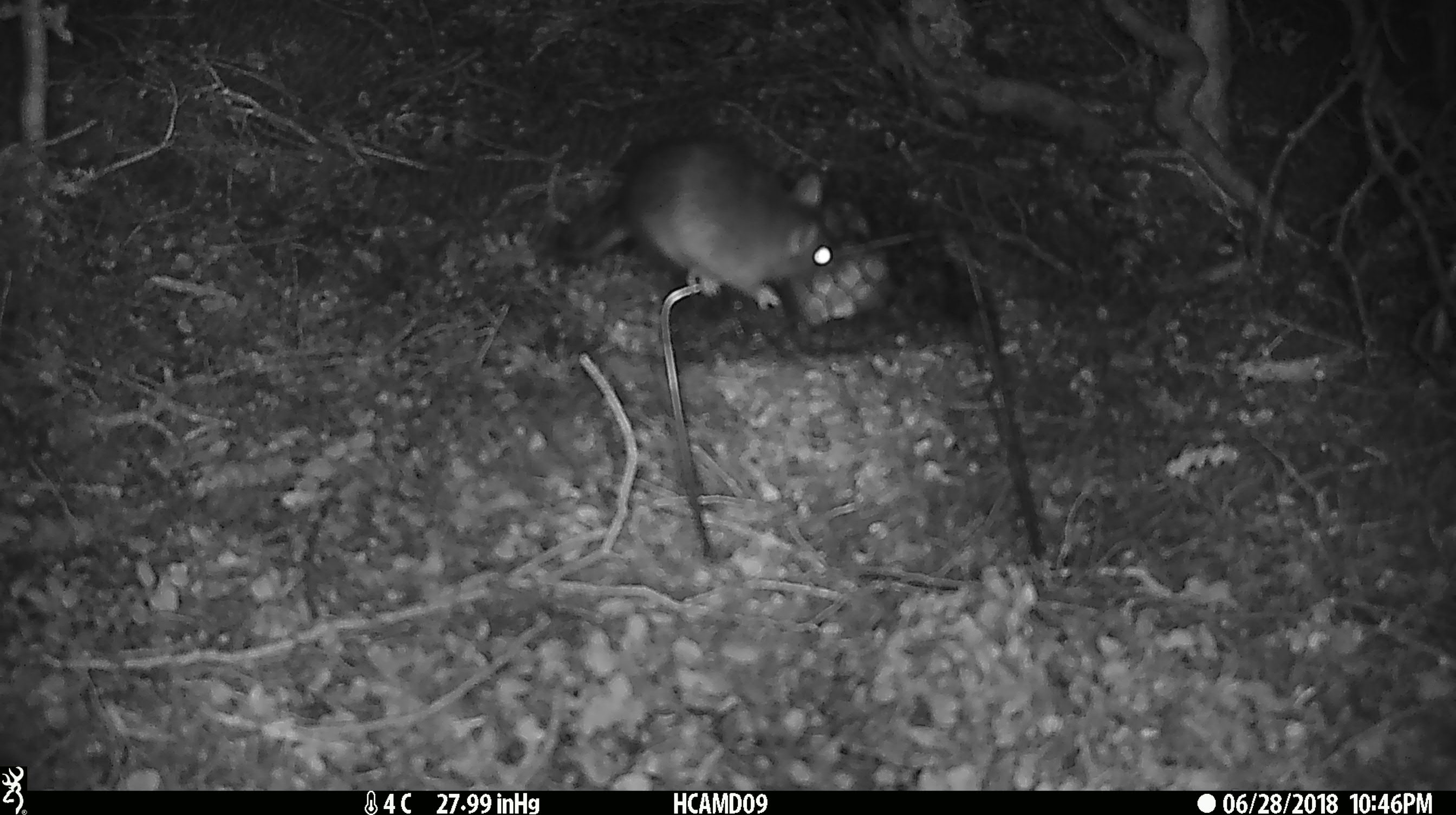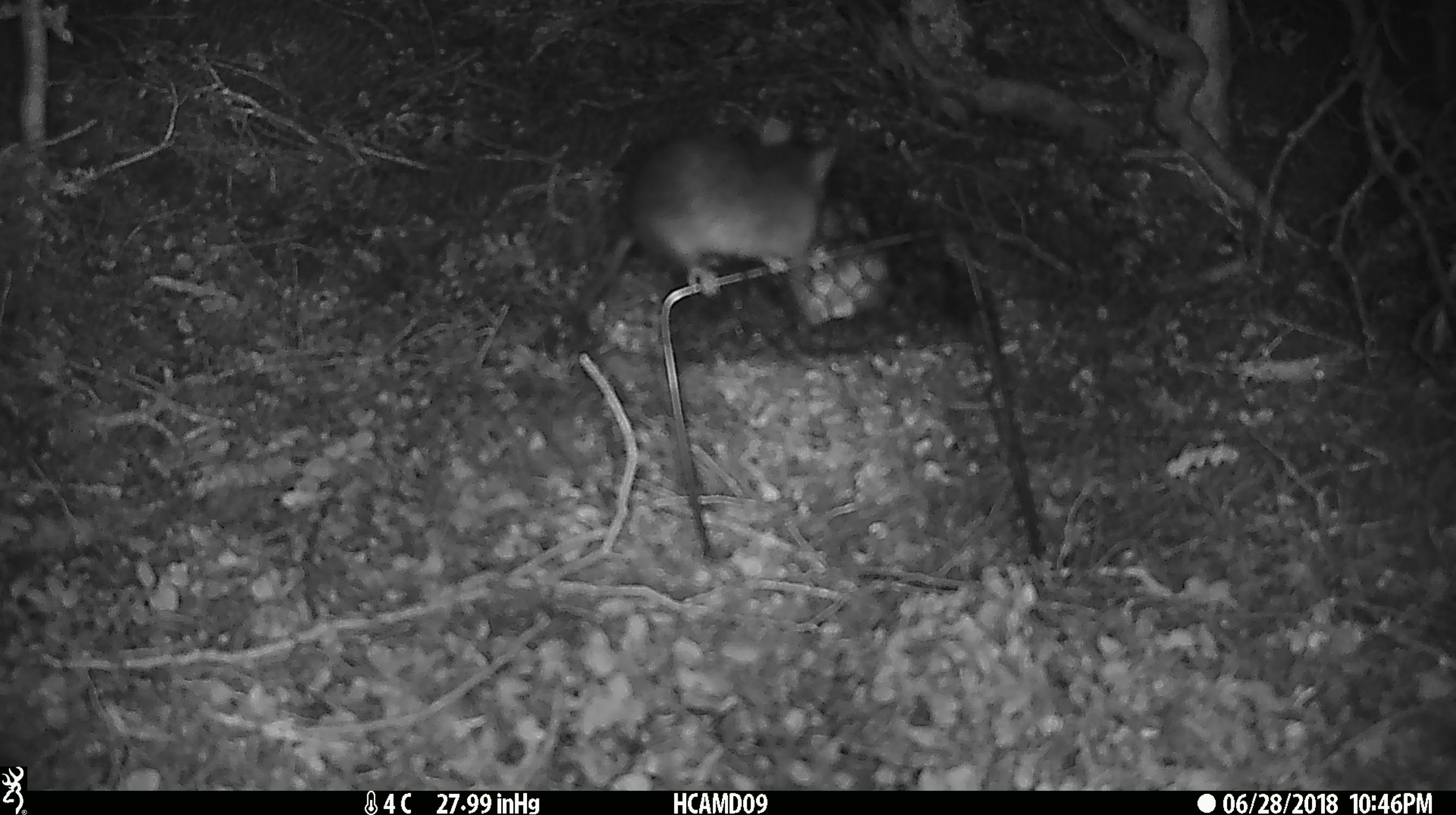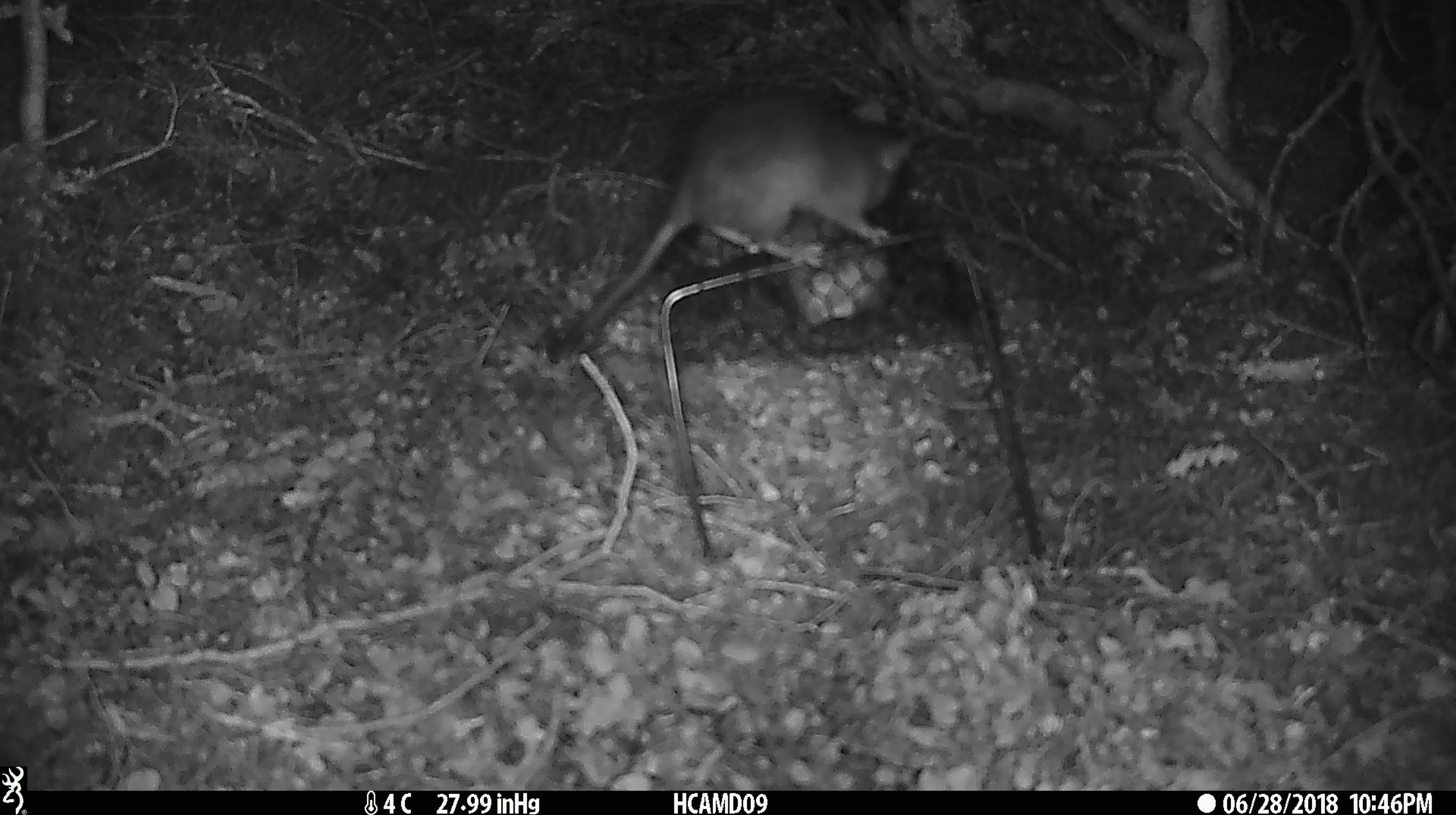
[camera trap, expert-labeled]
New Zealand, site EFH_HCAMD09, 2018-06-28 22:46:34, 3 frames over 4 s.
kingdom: Animalia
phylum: Chordata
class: Mammalia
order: Rodentia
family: Muridae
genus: Rattus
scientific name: Rattus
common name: rat